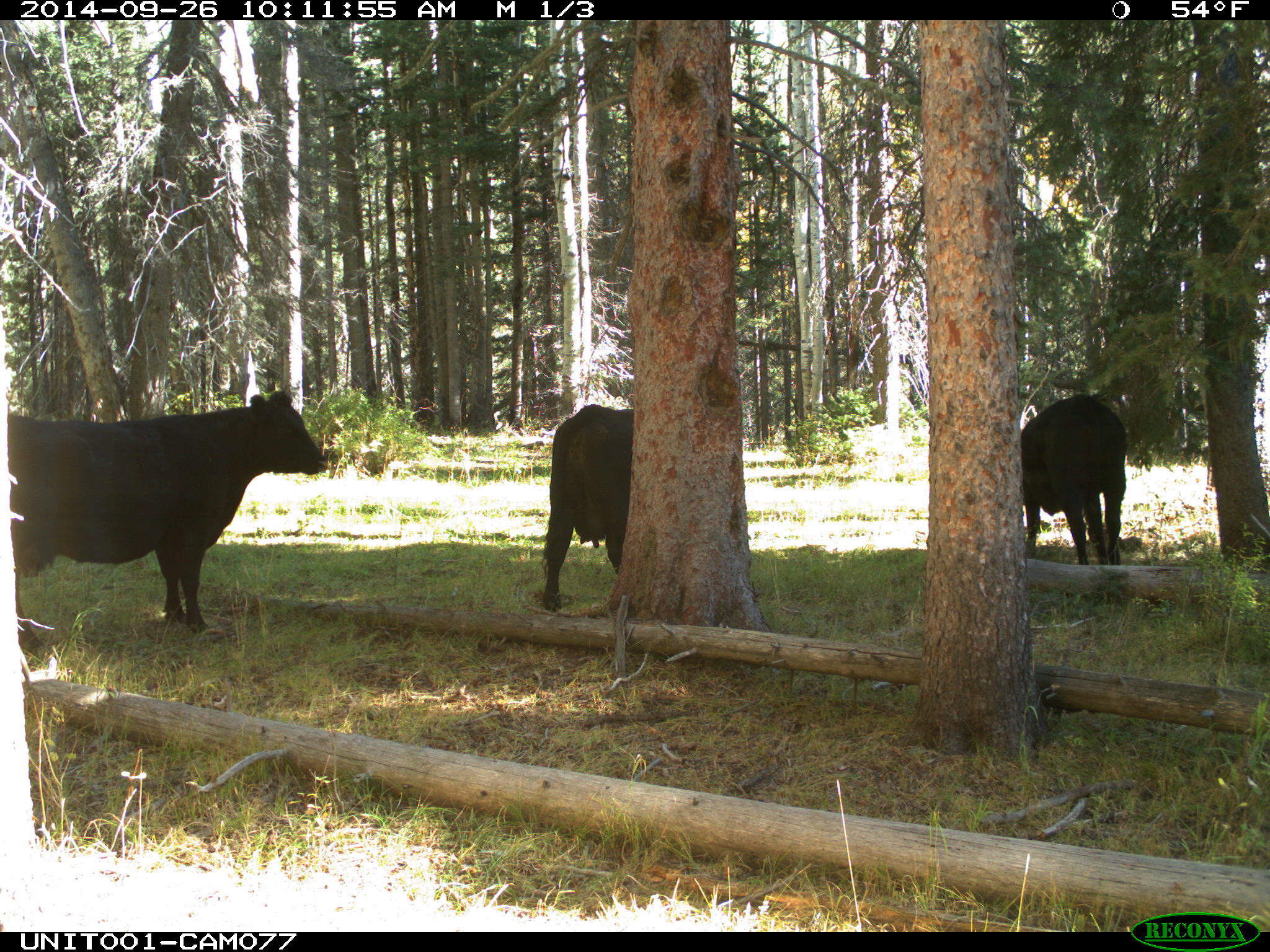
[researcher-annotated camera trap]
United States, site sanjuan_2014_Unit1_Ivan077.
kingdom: Animalia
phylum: Chordata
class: Mammalia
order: Artiodactyla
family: Bovidae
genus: Bos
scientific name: Bos taurus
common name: domestic cow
Bos taurus (domestic cow).